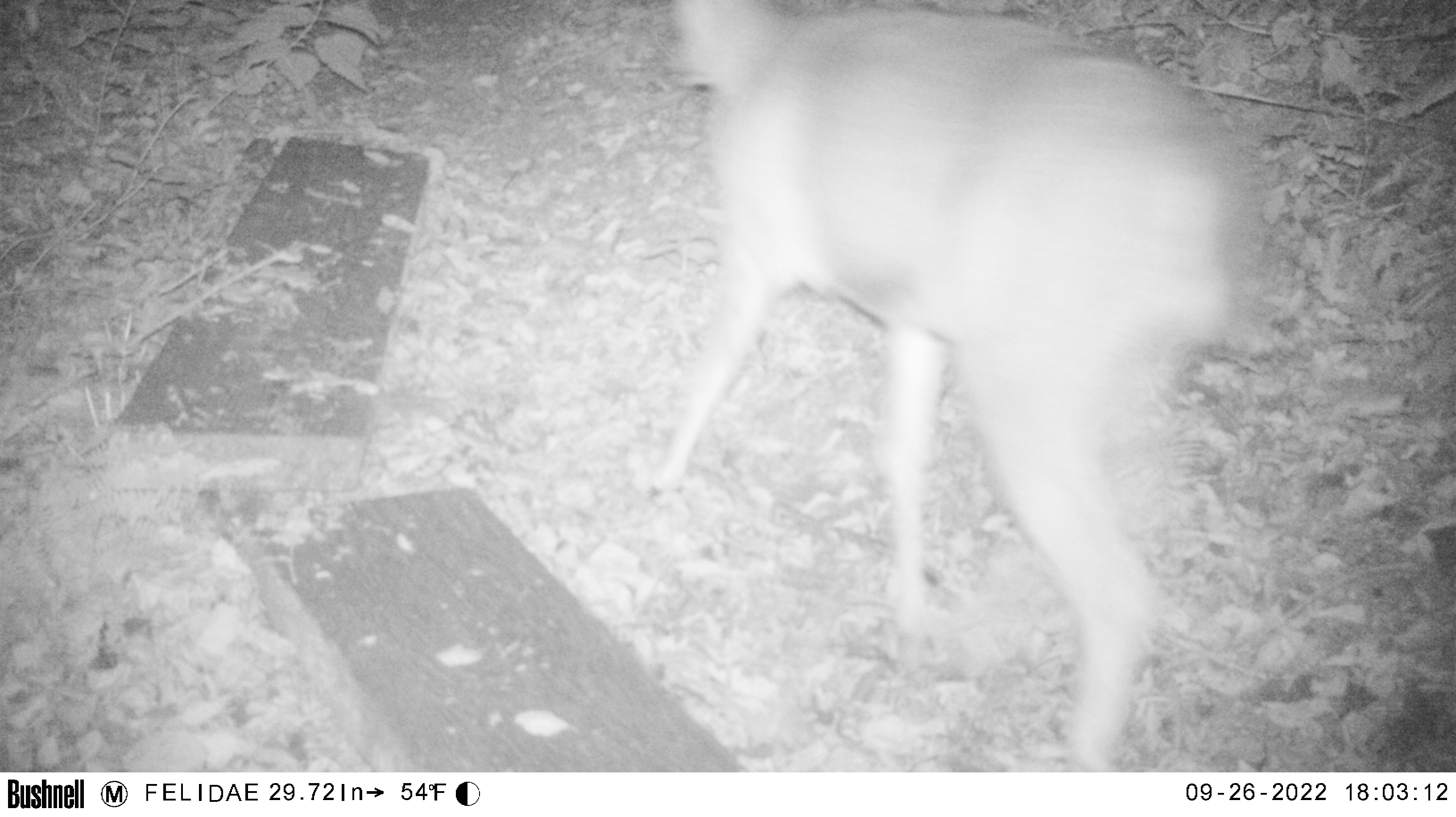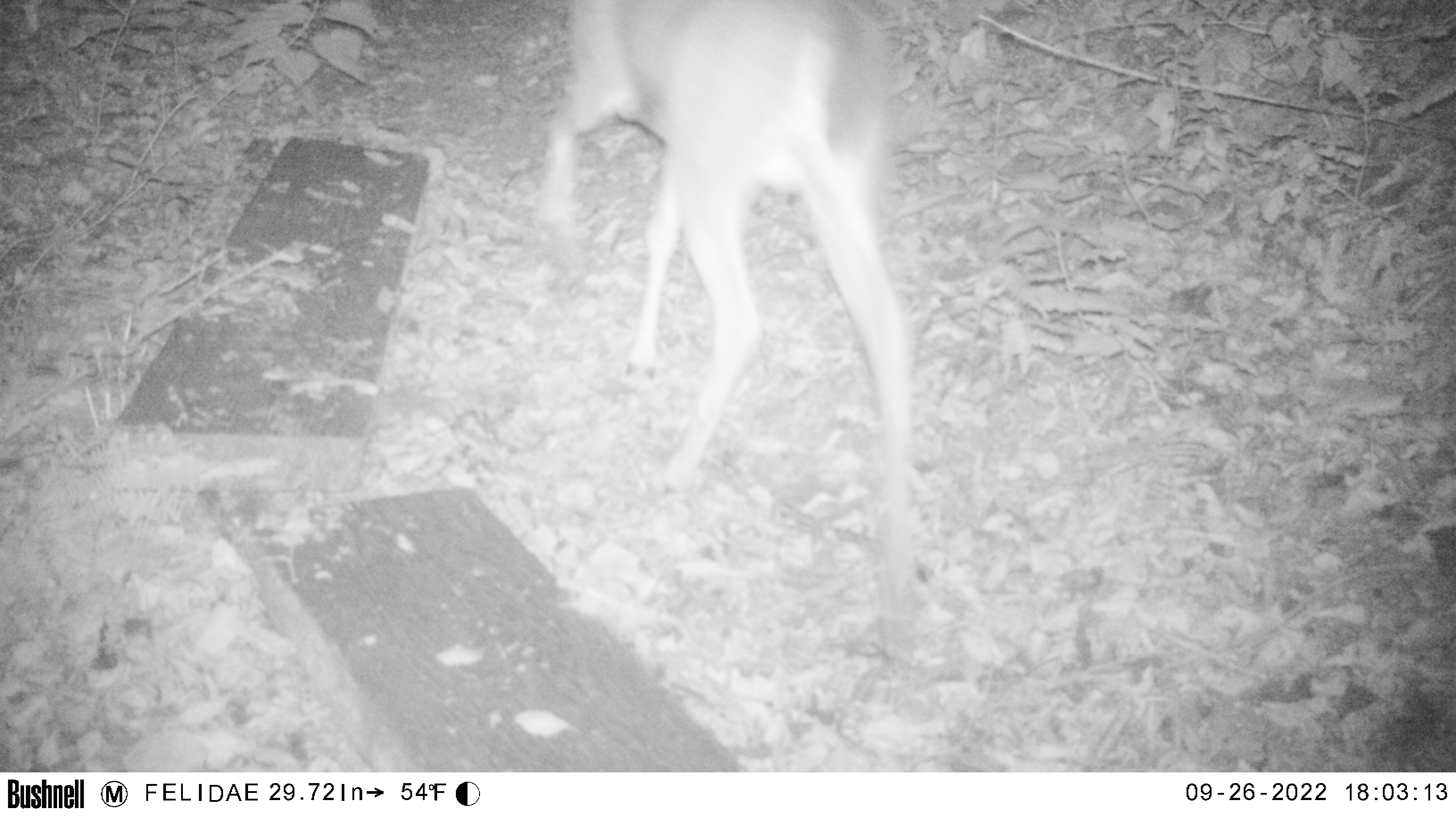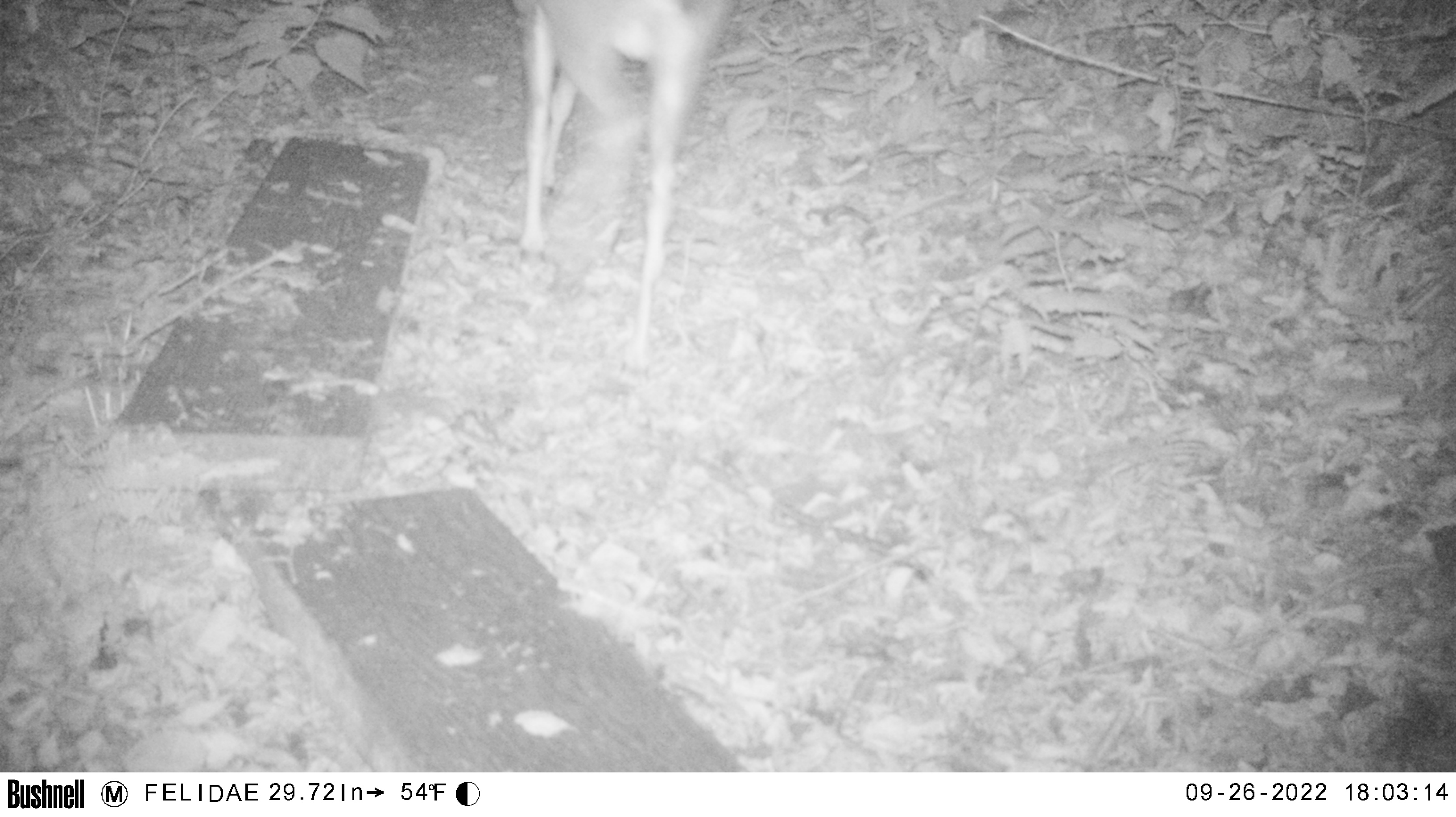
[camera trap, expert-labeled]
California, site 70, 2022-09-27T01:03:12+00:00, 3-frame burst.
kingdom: Animalia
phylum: Chordata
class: Mammalia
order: Artiodactyla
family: Cervidae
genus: Odocoileus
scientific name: Odocoileus hemionus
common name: mule deer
Mule deer (Odocoileus hemionus).